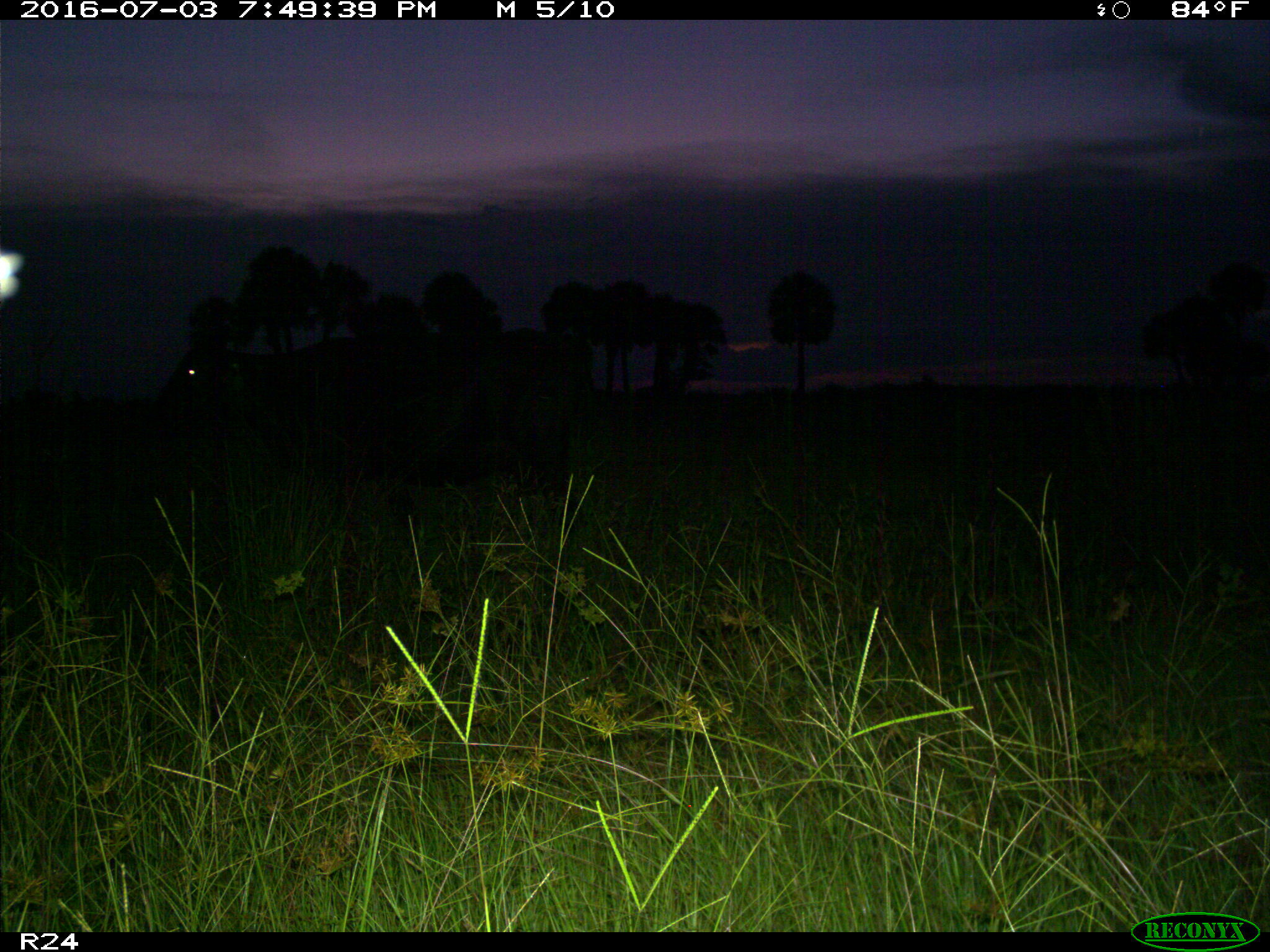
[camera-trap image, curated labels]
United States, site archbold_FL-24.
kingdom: Animalia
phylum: Chordata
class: Mammalia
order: Artiodactyla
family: Bovidae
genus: Bos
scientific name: Bos taurus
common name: domestic cow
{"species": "Bos taurus (domestic cow)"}